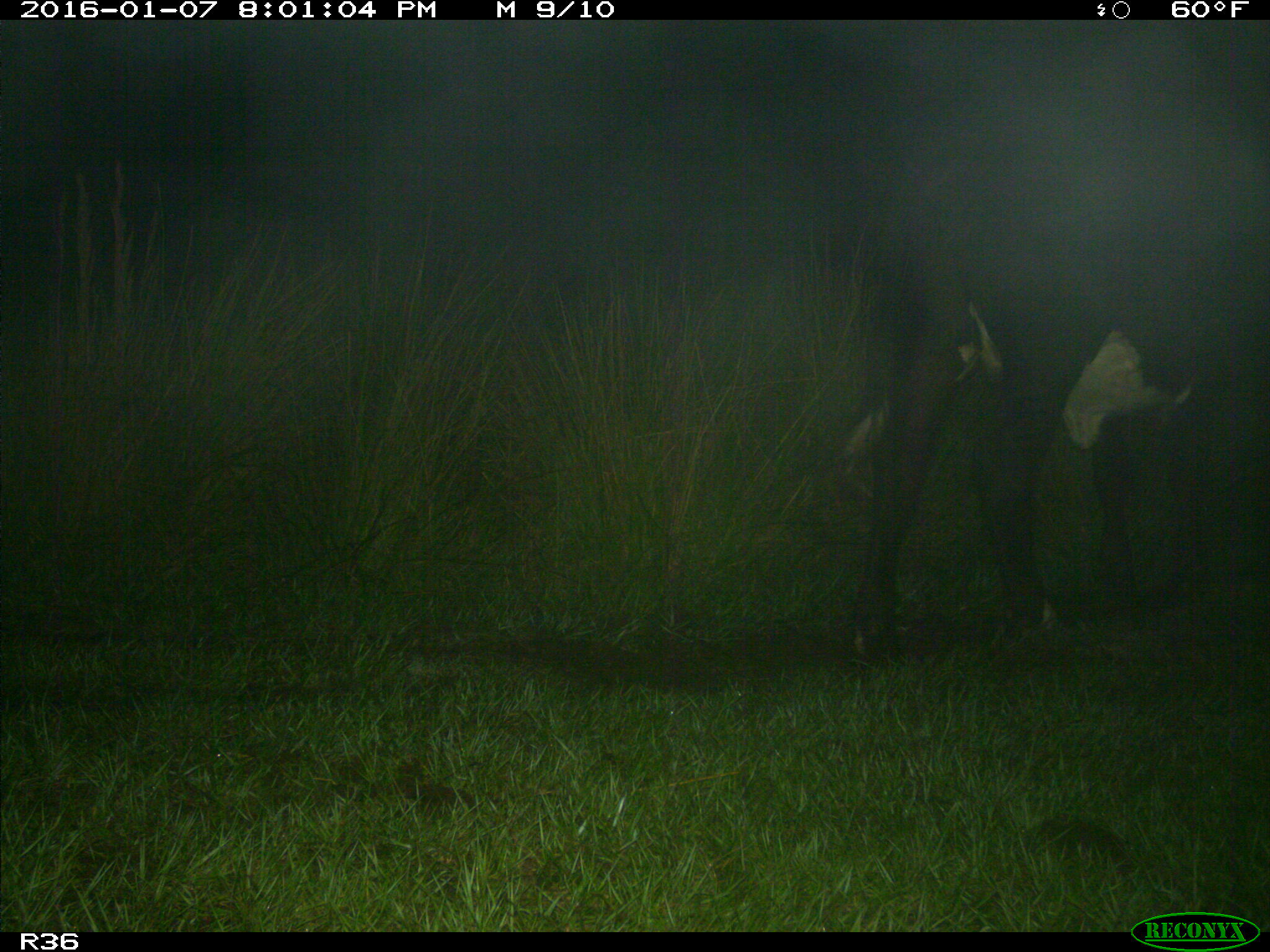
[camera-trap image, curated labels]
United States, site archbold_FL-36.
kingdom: Animalia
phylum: Chordata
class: Mammalia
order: Artiodactyla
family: Bovidae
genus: Bos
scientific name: Bos taurus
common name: domestic cow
Bos taurus (domestic cow).